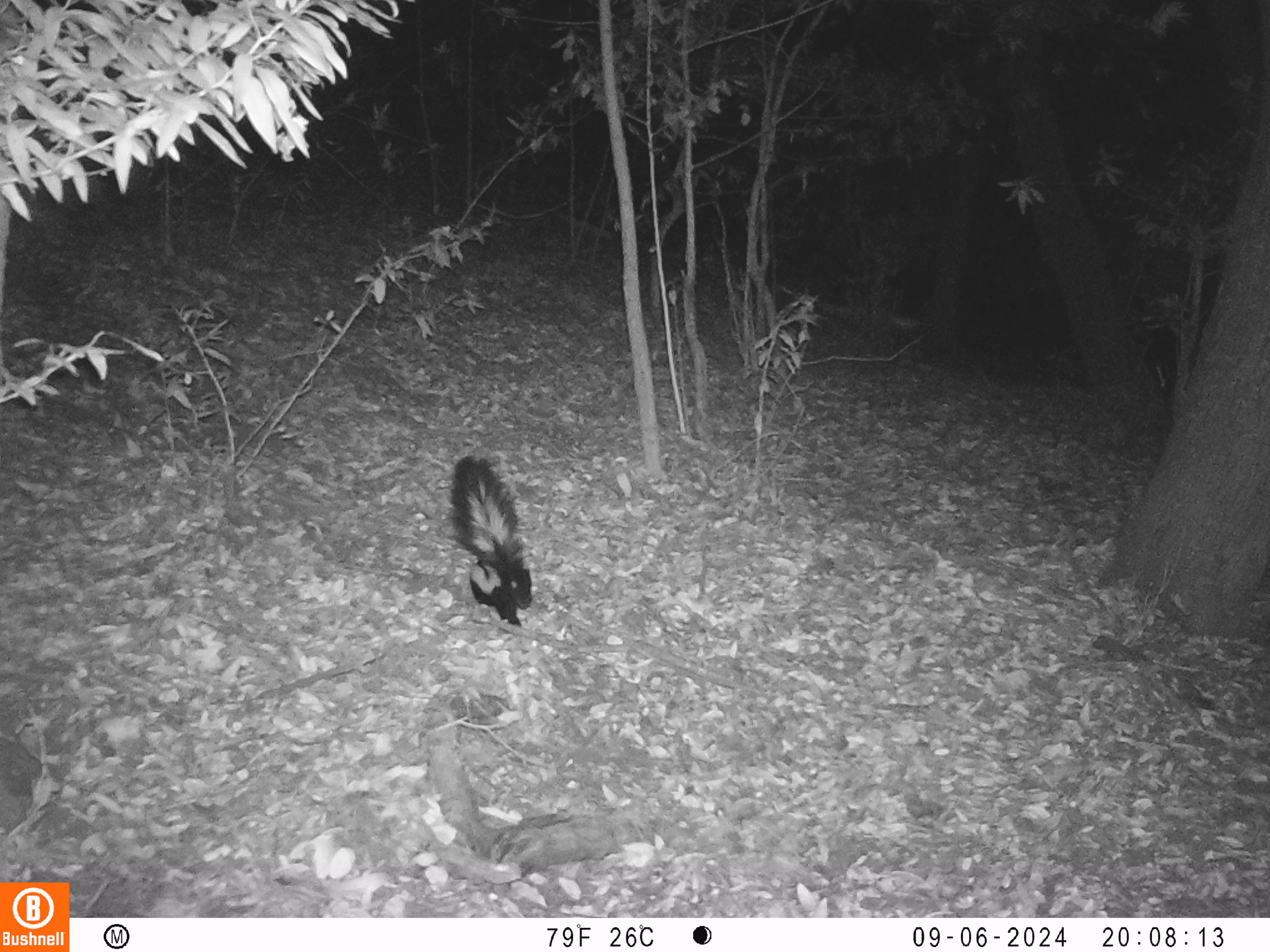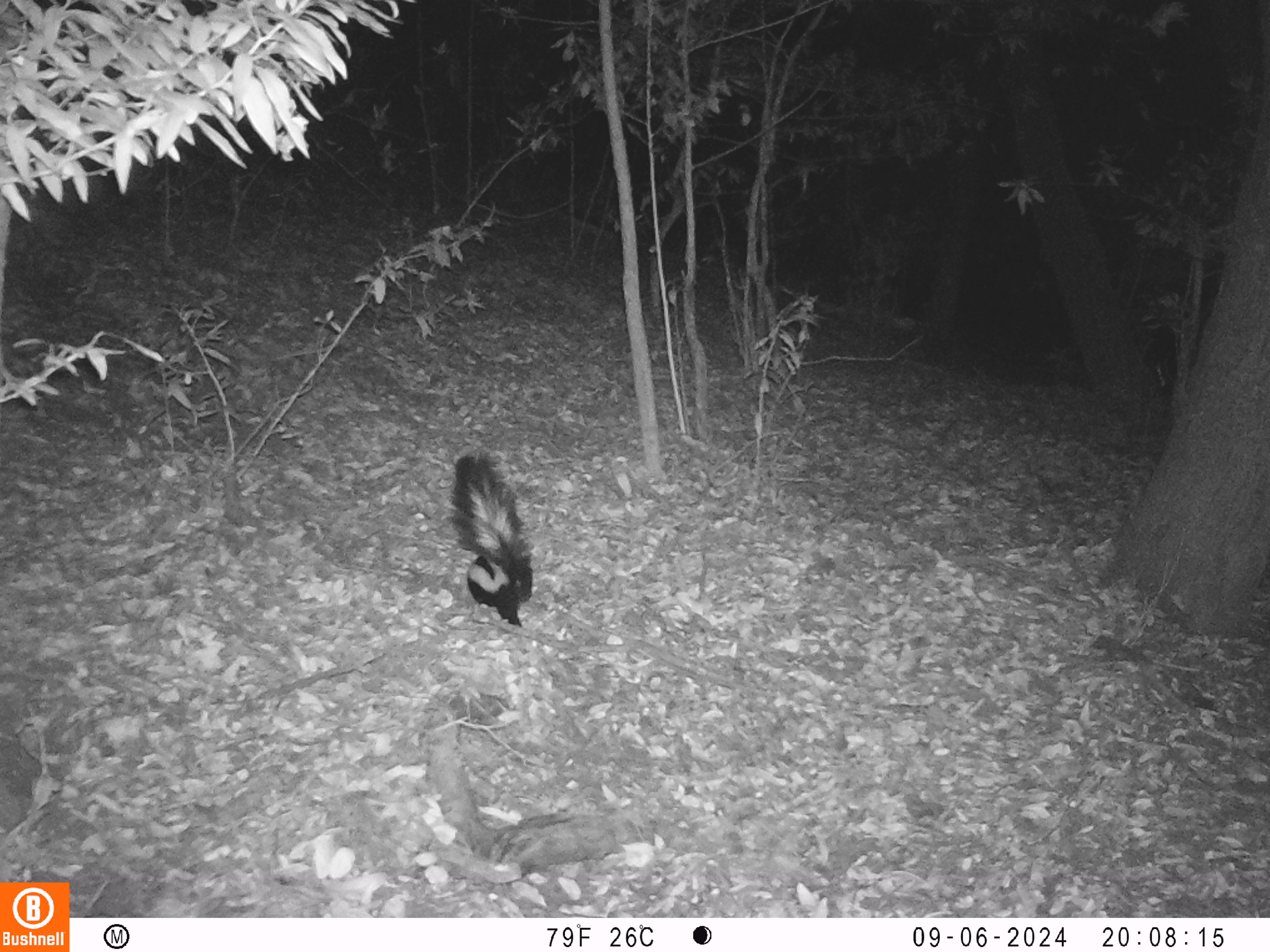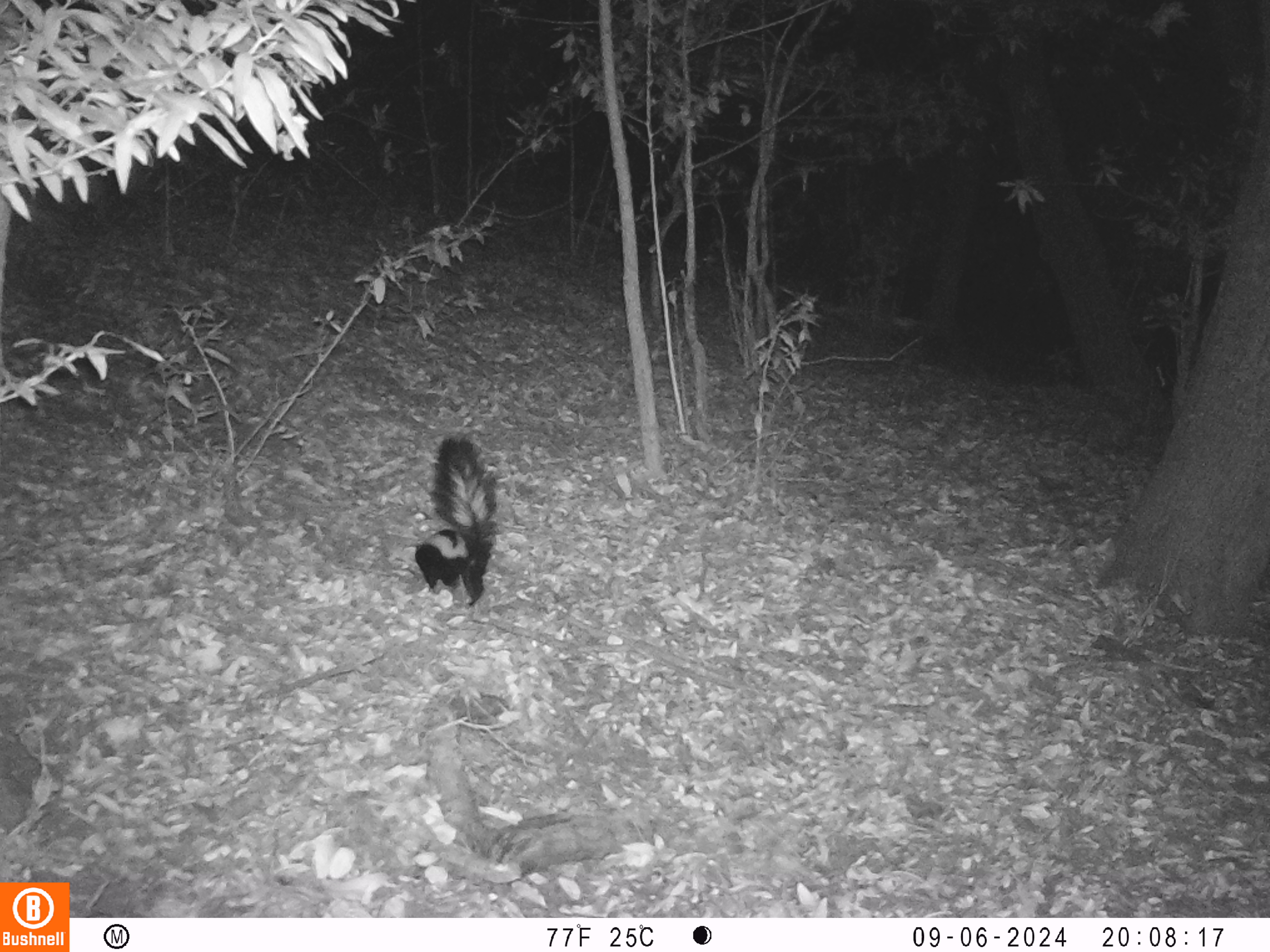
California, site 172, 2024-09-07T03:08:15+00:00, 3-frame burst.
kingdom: Animalia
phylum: Chordata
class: Mammalia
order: Carnivora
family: Mephitidae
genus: Mephitis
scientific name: Mephitis mephitis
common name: striped skunk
Striped skunk (Mephitis mephitis).